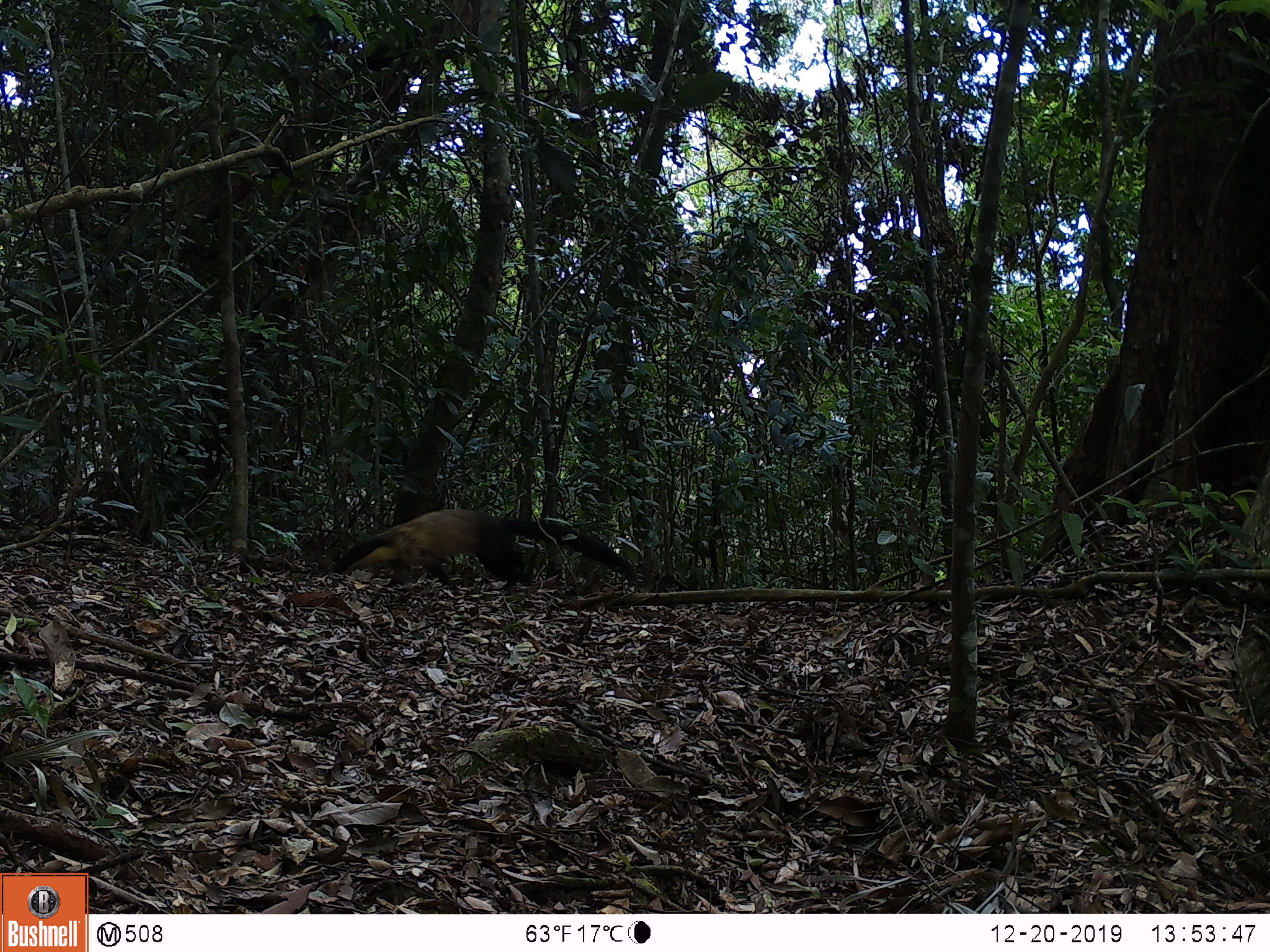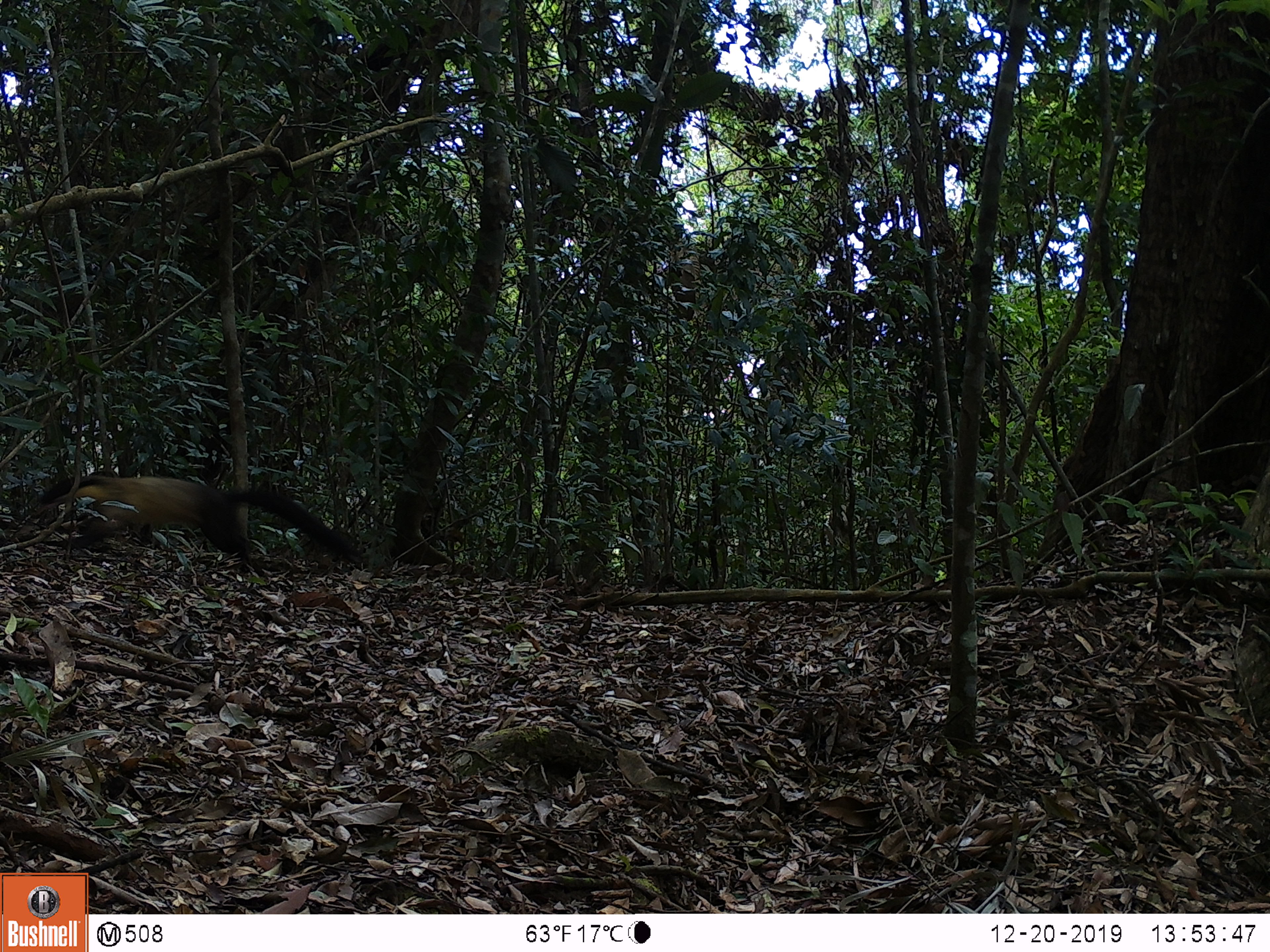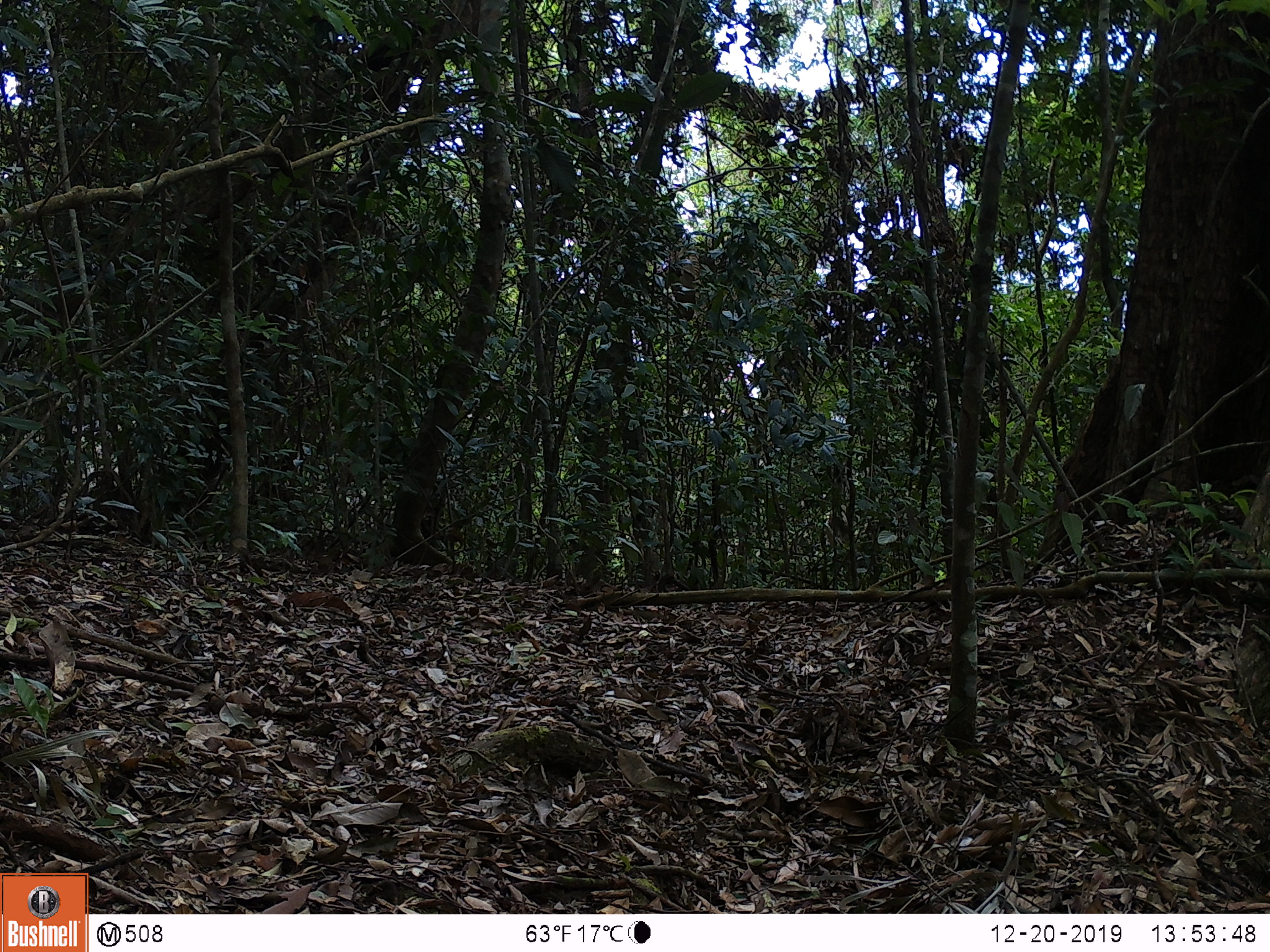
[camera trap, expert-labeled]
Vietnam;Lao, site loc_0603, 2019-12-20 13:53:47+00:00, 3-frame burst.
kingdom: Animalia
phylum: Chordata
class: Mammalia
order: Carnivora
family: Mustelidae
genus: Martes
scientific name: Martes flavigula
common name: yellow-throated marten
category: yellow throated marten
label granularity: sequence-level